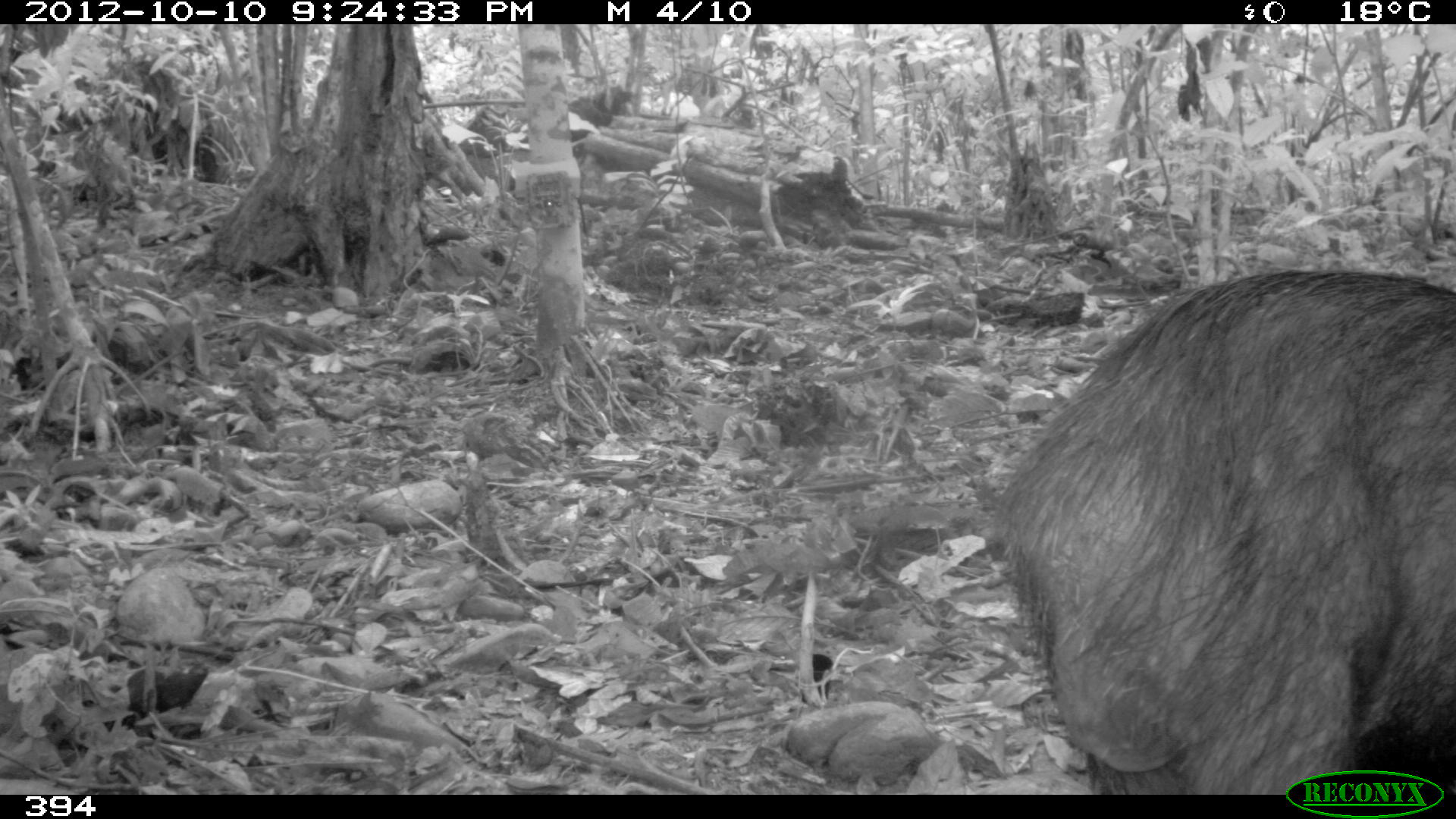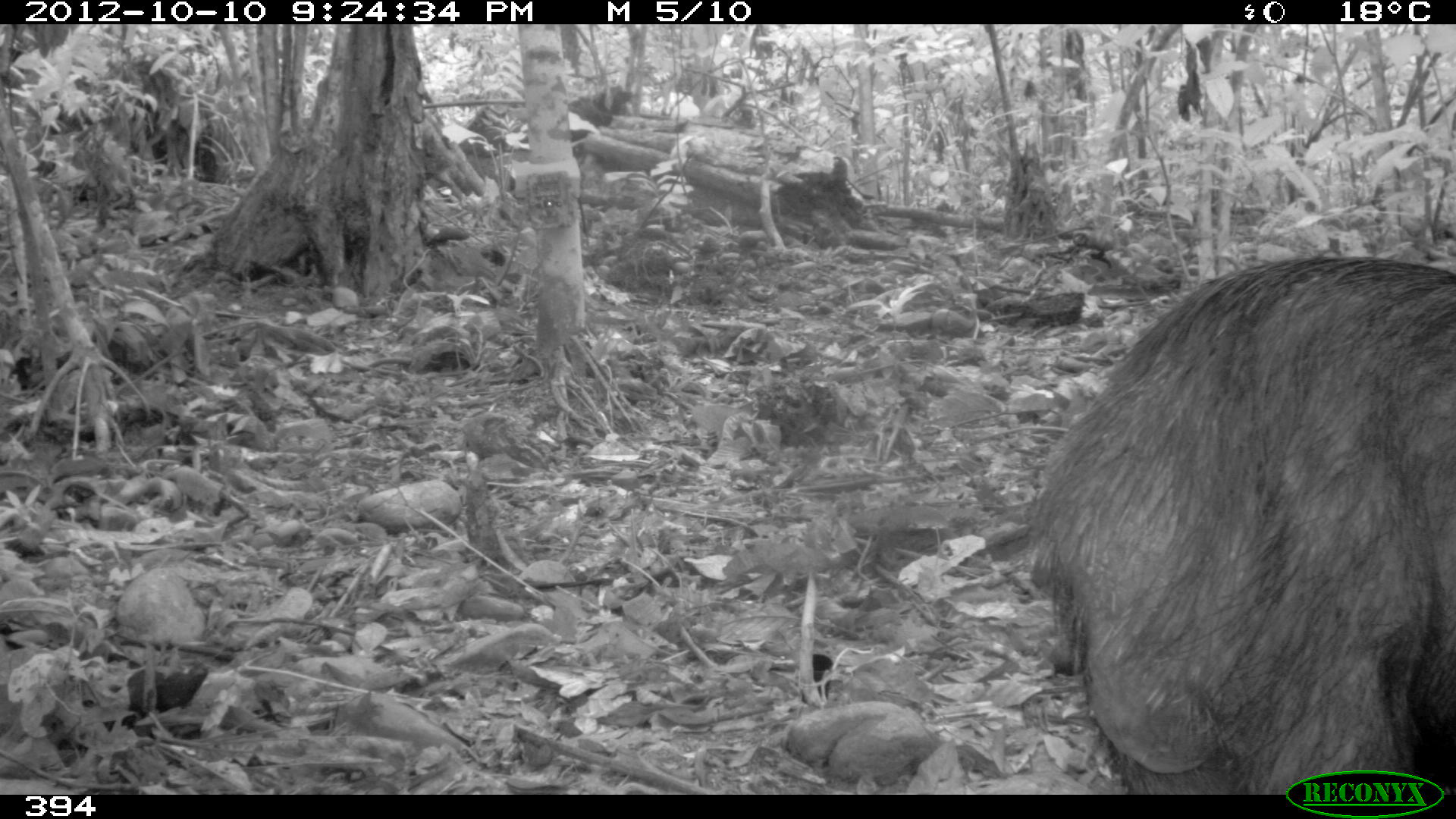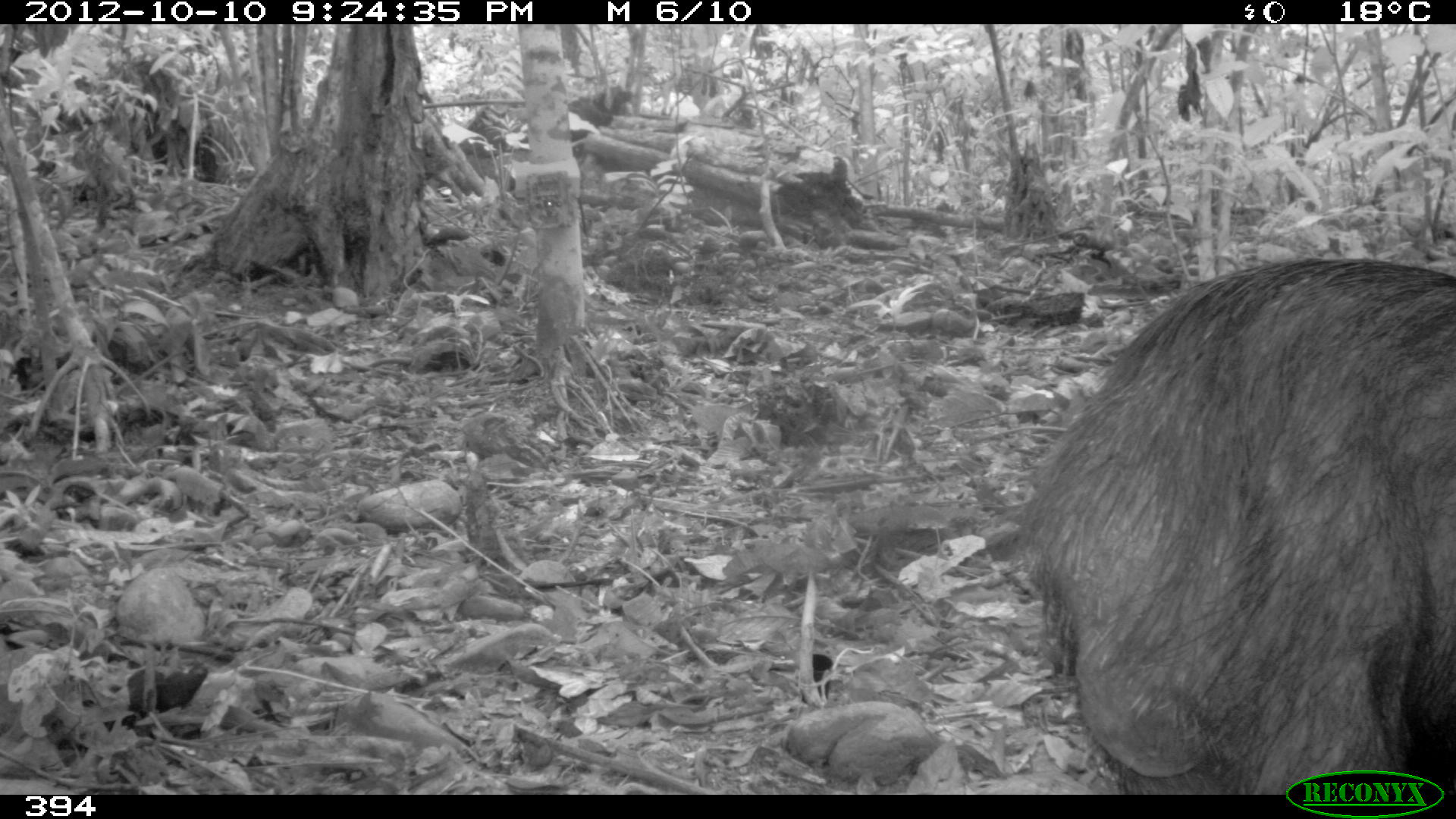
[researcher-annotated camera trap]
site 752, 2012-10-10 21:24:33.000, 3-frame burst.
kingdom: Animalia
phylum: Chordata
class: Mammalia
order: Artiodactyla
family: Tayassuidae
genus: Tayassu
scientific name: Tayassu pecari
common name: white-lipped peccary